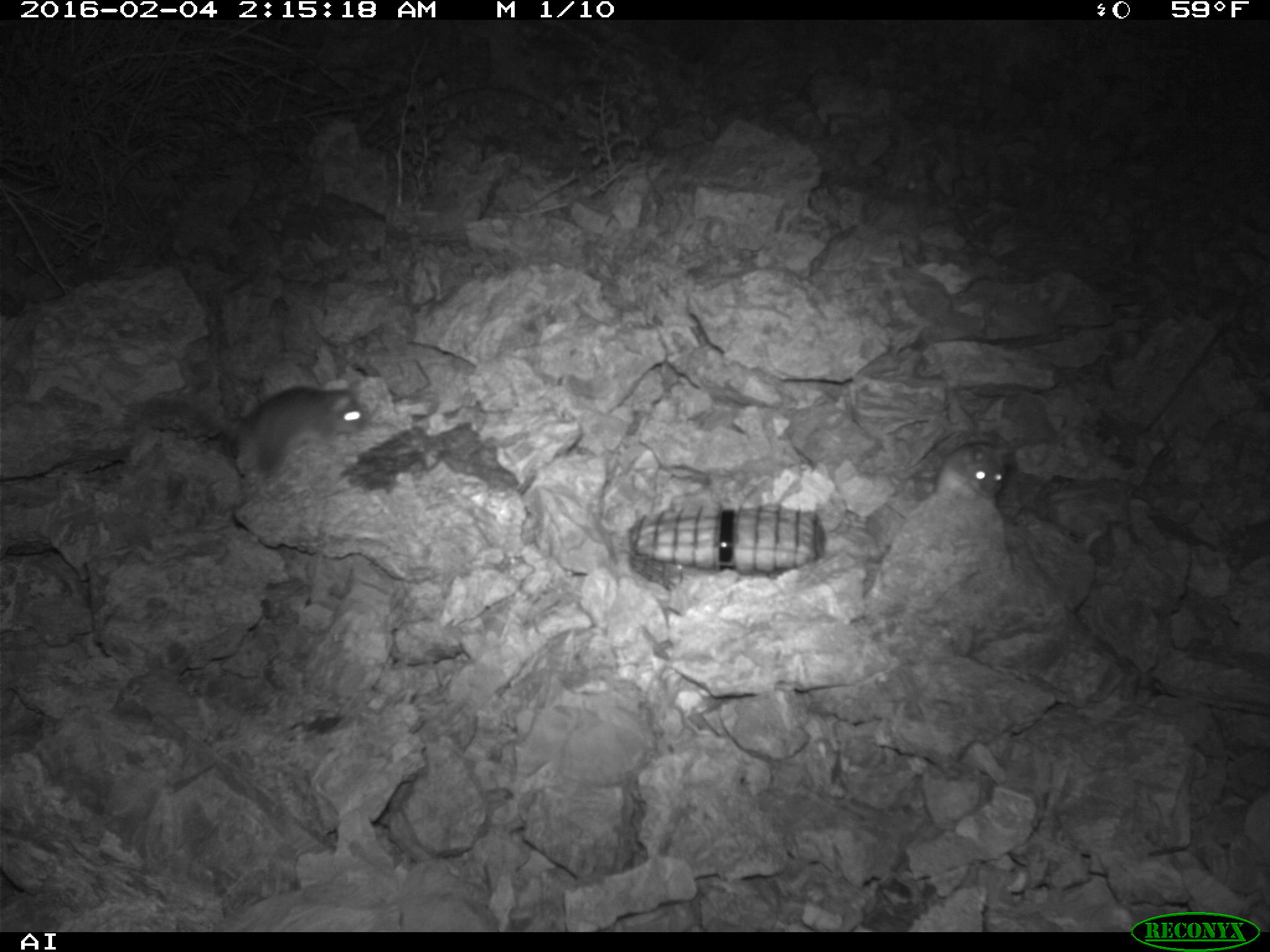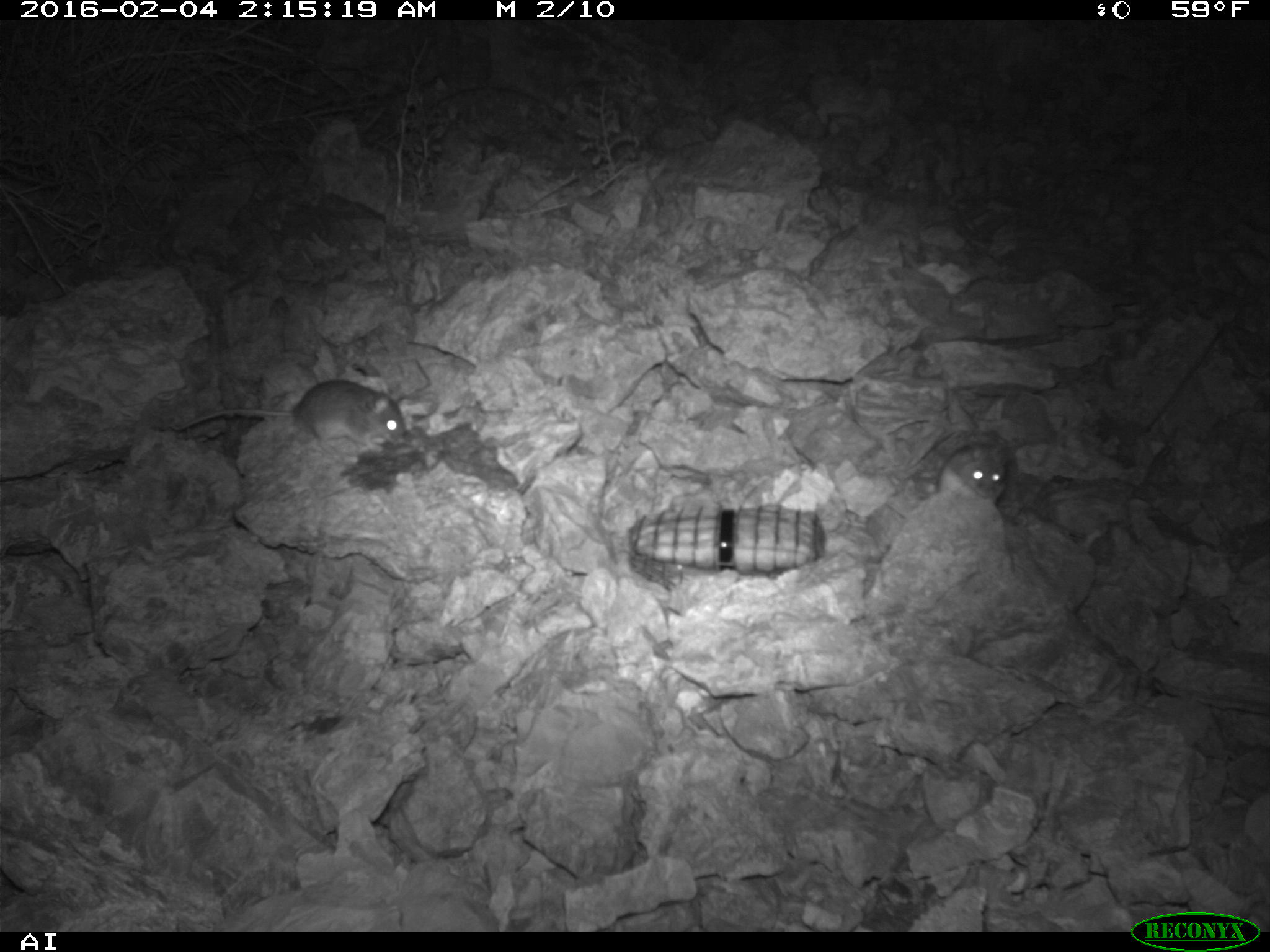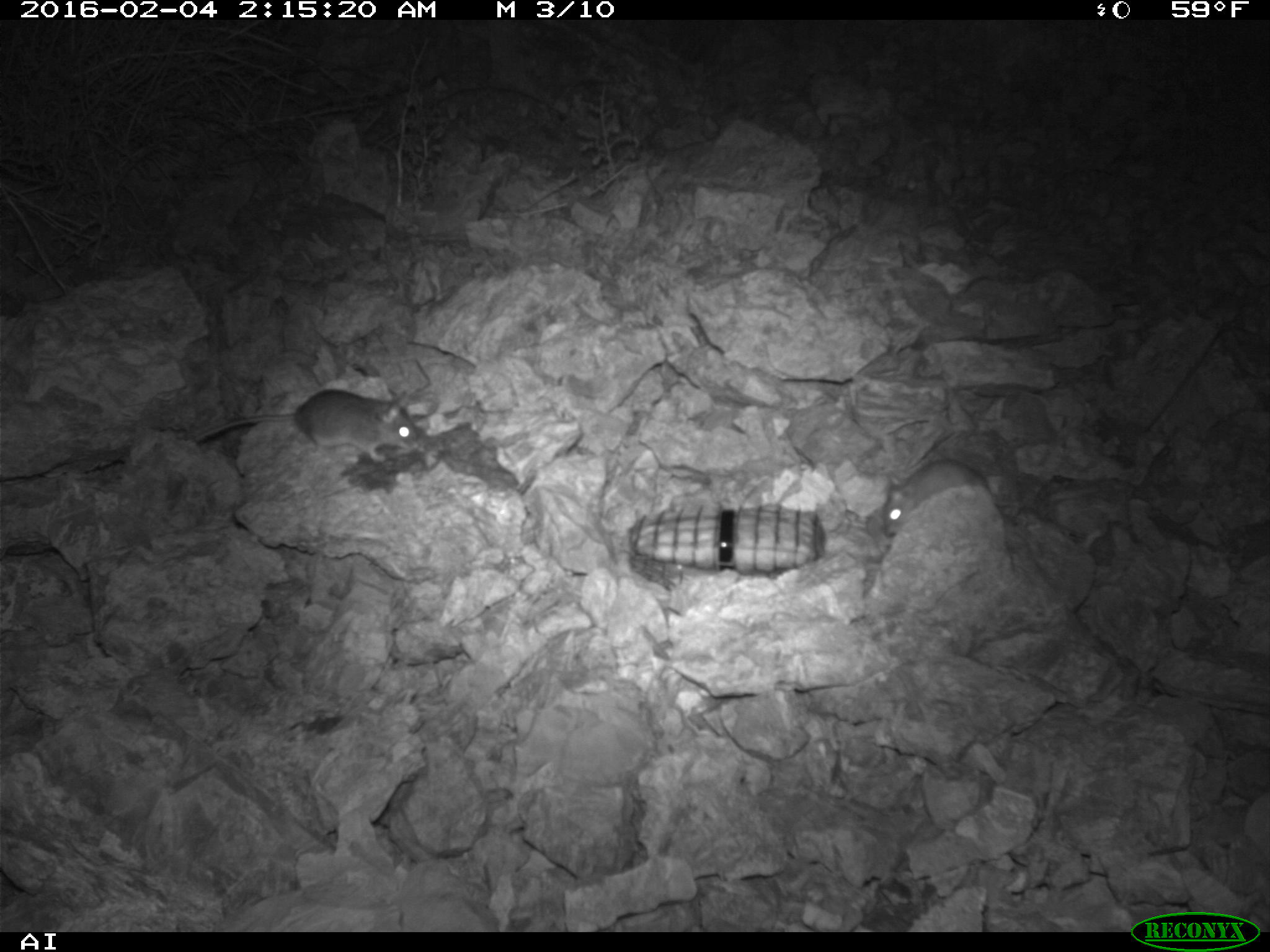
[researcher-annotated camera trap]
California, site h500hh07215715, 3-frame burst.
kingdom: Animalia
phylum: Chordata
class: Mammalia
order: Rodentia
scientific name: Rodentia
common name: rodent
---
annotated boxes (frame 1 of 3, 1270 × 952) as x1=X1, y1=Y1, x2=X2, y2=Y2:
rodent: x1=180, y1=385, x2=366, y2=474; x1=934, y1=441, x2=1008, y2=506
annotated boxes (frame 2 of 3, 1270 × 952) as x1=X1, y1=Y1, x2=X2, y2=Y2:
rodent: x1=175, y1=378, x2=406, y2=459; x1=937, y1=440, x2=1011, y2=506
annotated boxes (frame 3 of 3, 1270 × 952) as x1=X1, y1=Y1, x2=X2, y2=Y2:
rodent: x1=193, y1=389, x2=419, y2=462; x1=885, y1=458, x2=1021, y2=537